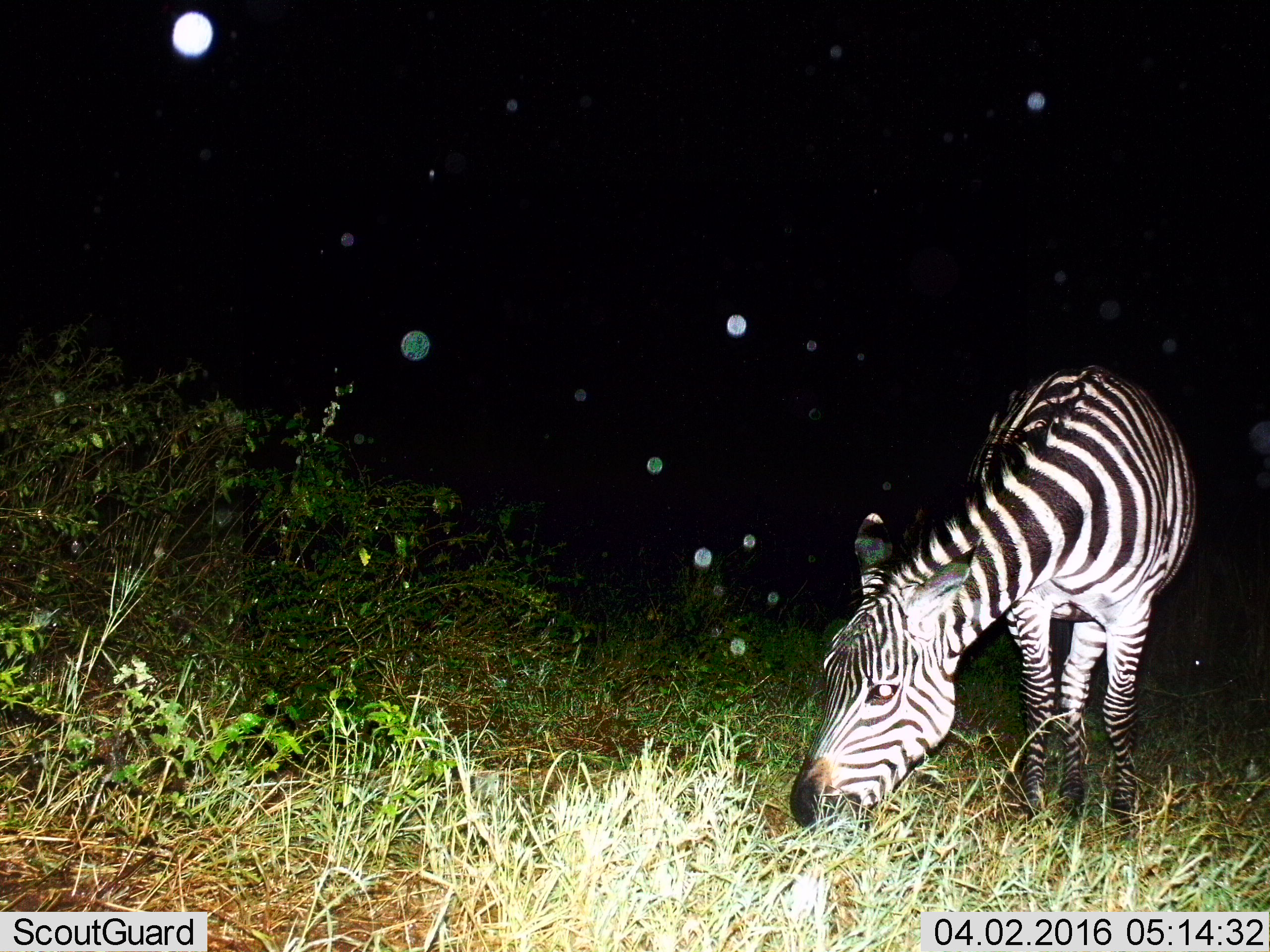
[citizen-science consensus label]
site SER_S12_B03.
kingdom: Animalia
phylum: Chordata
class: Mammalia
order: Perissodactyla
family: Equidae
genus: Equus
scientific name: Equus quagga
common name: plains zebra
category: zebraplains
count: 1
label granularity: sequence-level